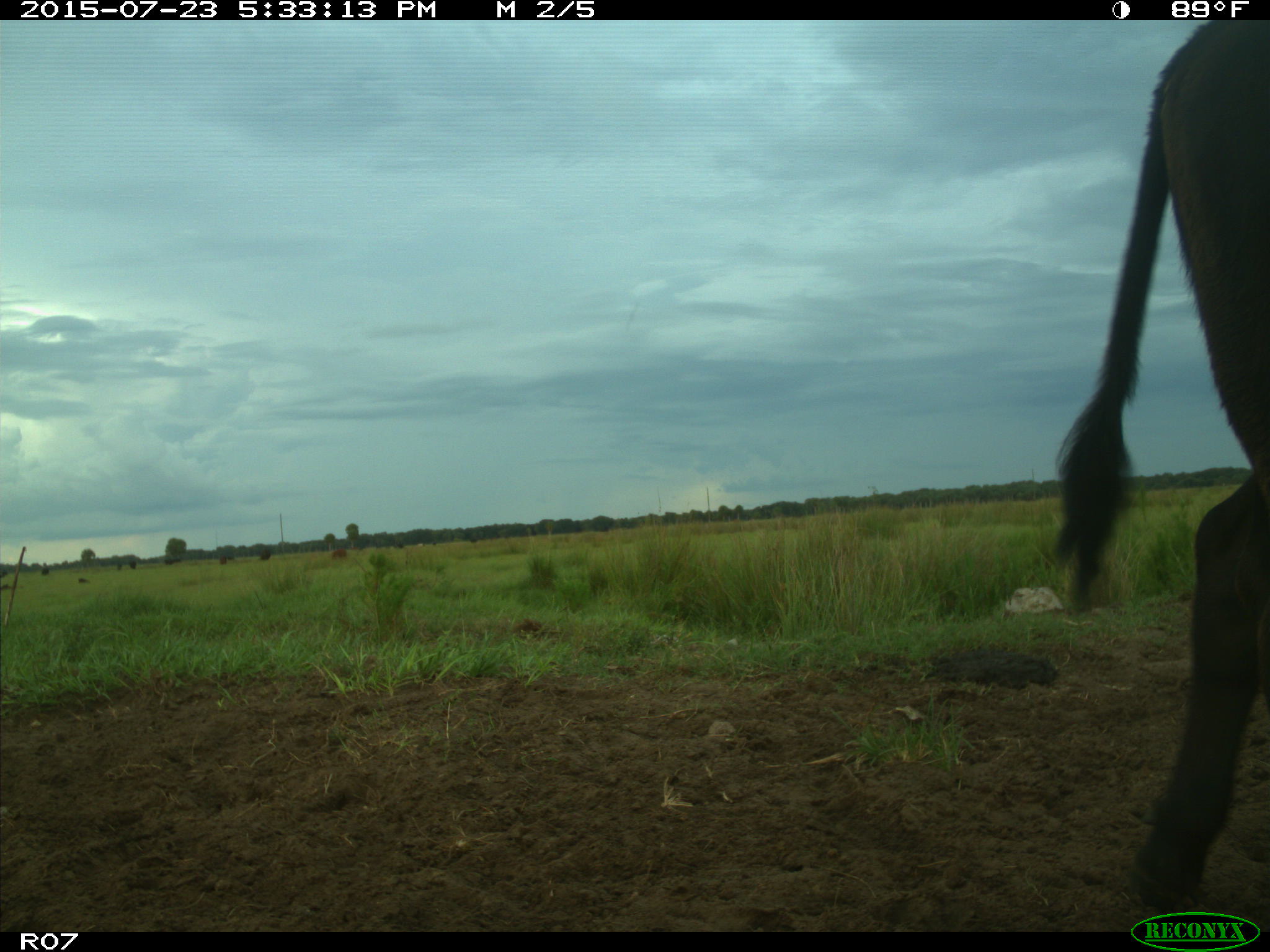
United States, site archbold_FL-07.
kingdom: Animalia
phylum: Chordata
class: Mammalia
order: Artiodactyla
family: Bovidae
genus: Bos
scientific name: Bos taurus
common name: domestic cow